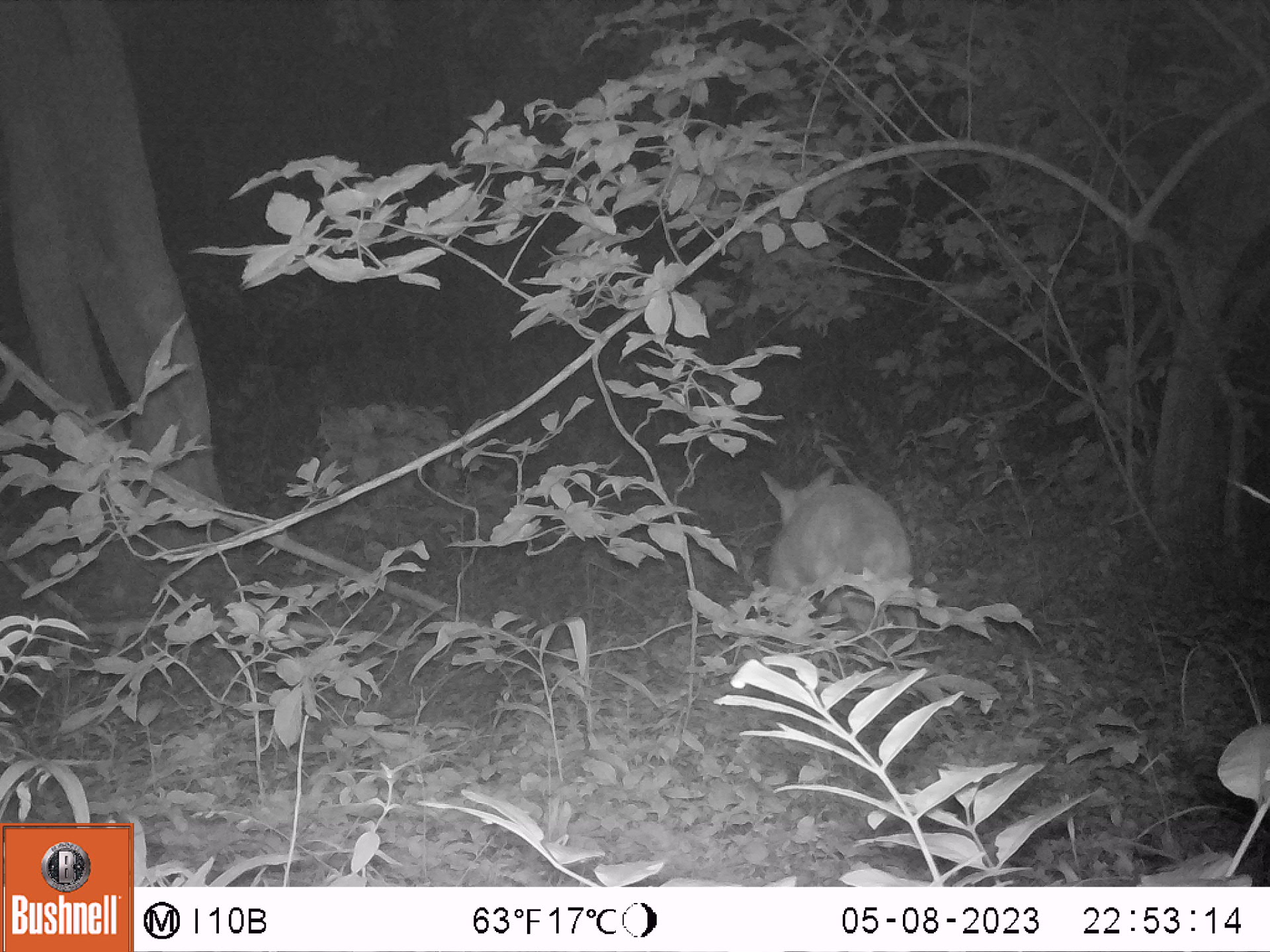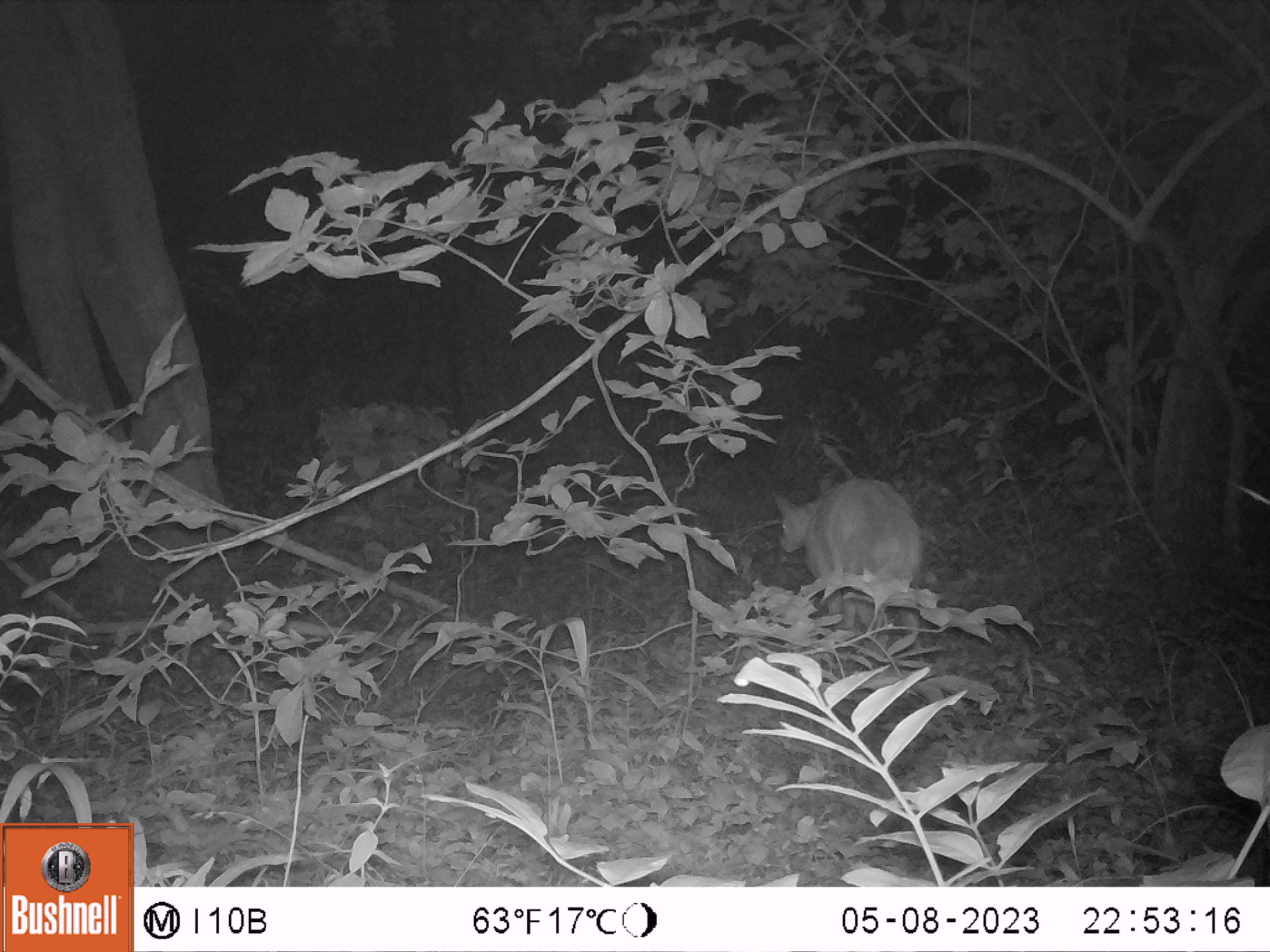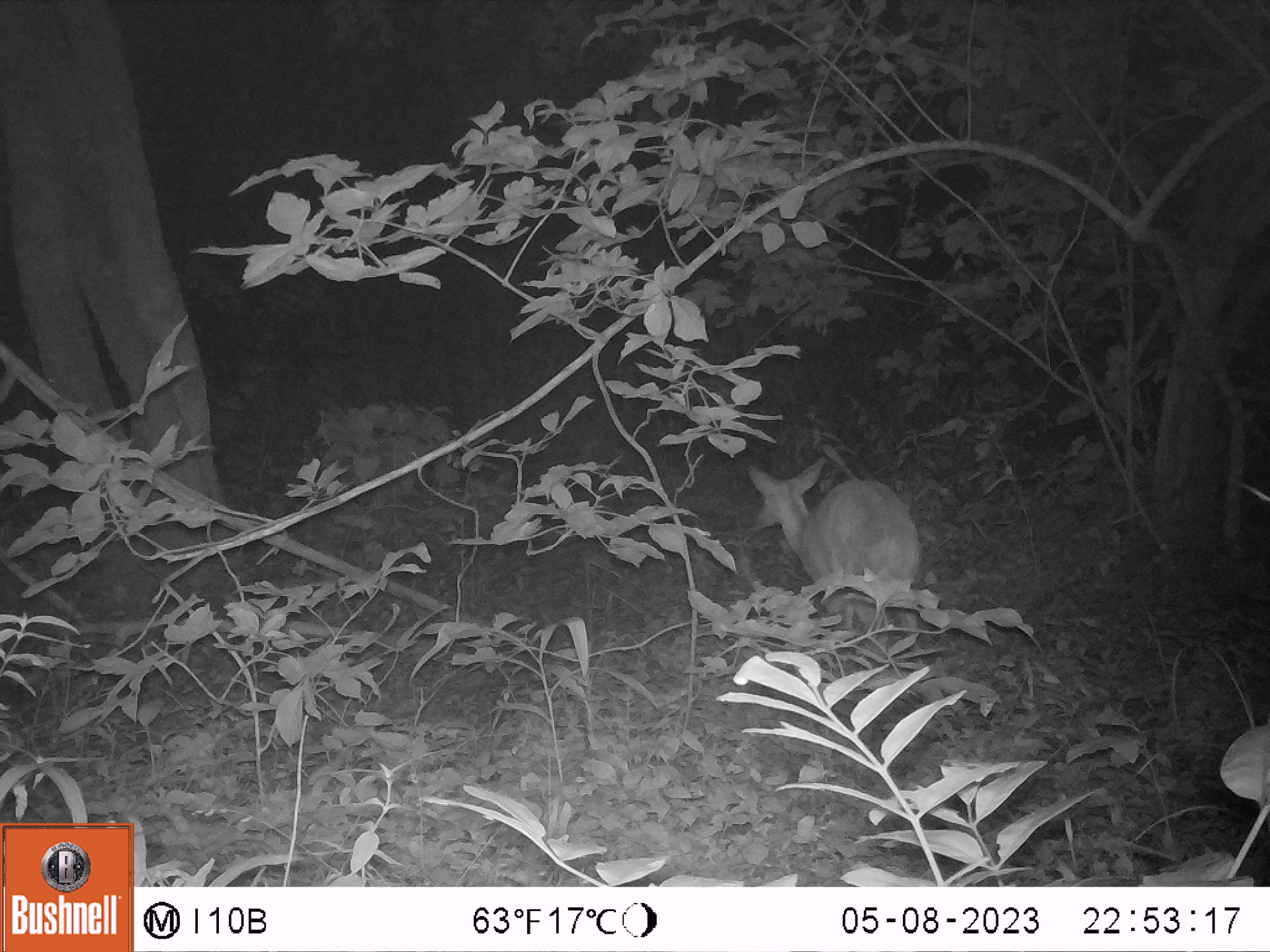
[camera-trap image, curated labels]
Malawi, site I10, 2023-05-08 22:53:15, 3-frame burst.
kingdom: Animalia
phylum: Chordata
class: Mammalia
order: Artiodactyla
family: Bovidae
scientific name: Antilopinae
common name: small antelope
Small antelope (Antilopinae), count 1.